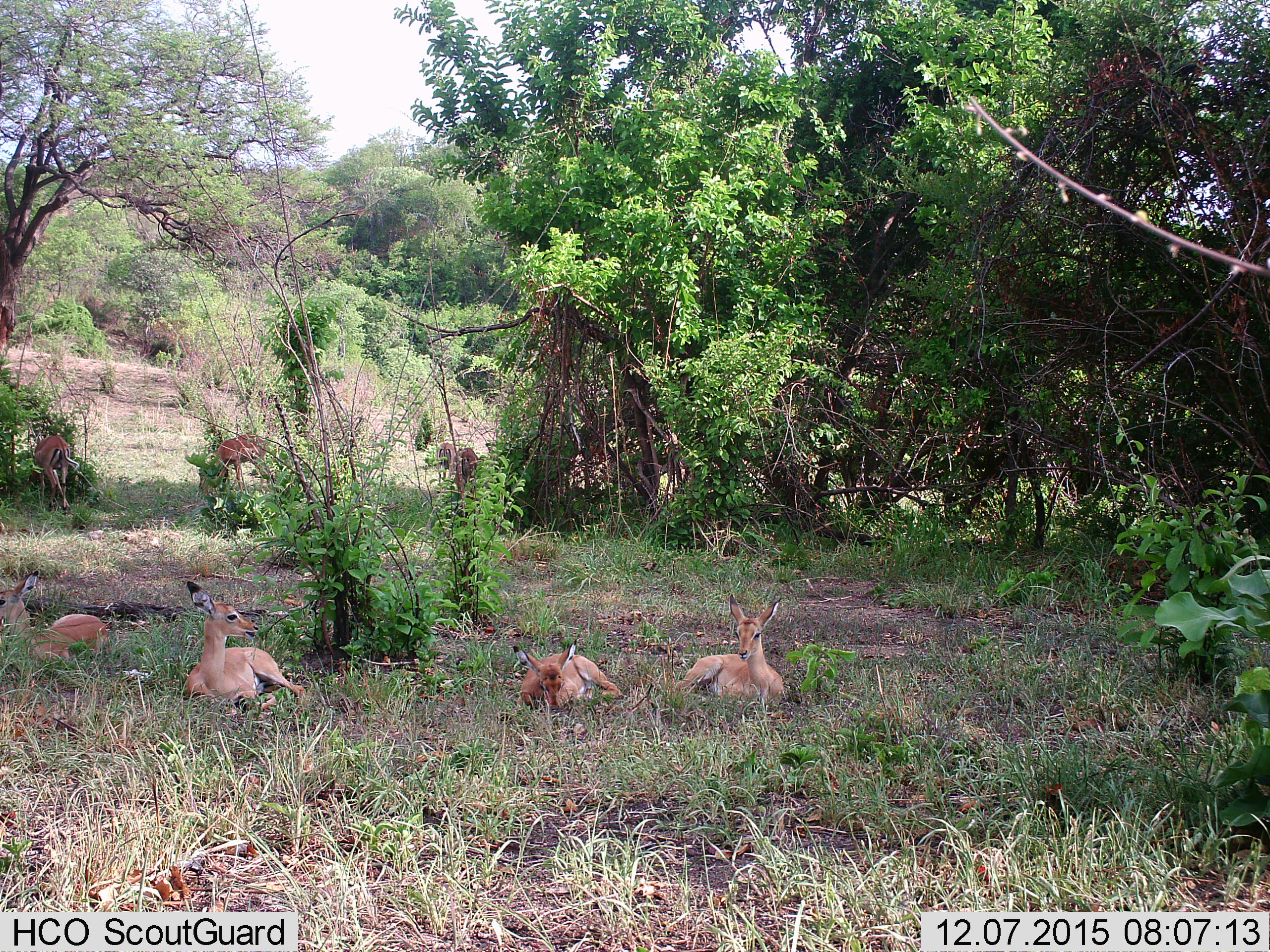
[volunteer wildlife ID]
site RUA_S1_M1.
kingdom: Animalia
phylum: Chordata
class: Mammalia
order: Artiodactyla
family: Bovidae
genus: Aepyceros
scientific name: Aepyceros melampus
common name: impala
Impala (Aepyceros melampus), count 8. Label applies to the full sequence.